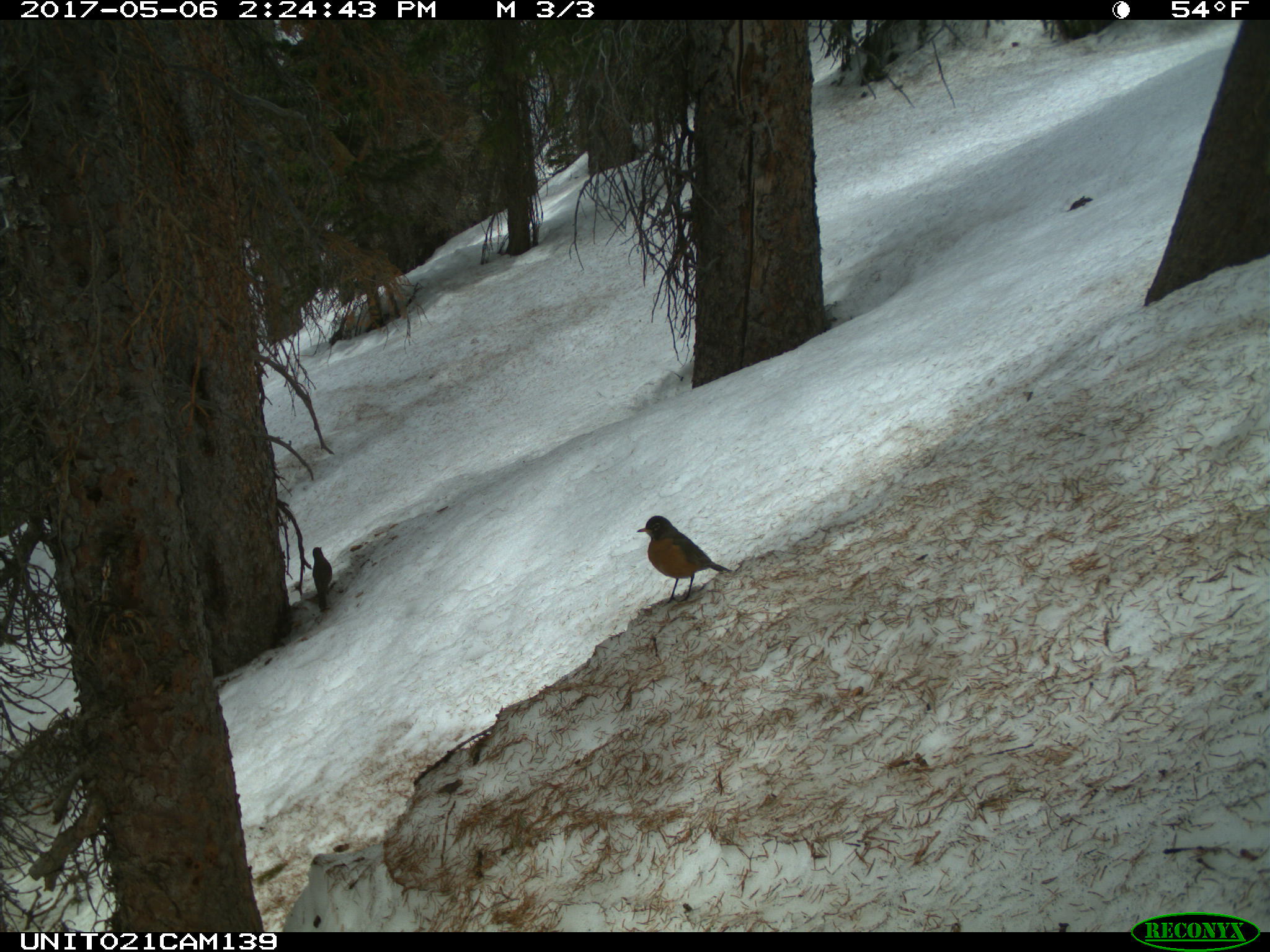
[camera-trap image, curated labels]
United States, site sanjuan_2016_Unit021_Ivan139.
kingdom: Animalia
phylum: Chordata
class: Aves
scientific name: Aves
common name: birds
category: unidentified bird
Unidentified bird (birds) (Aves).